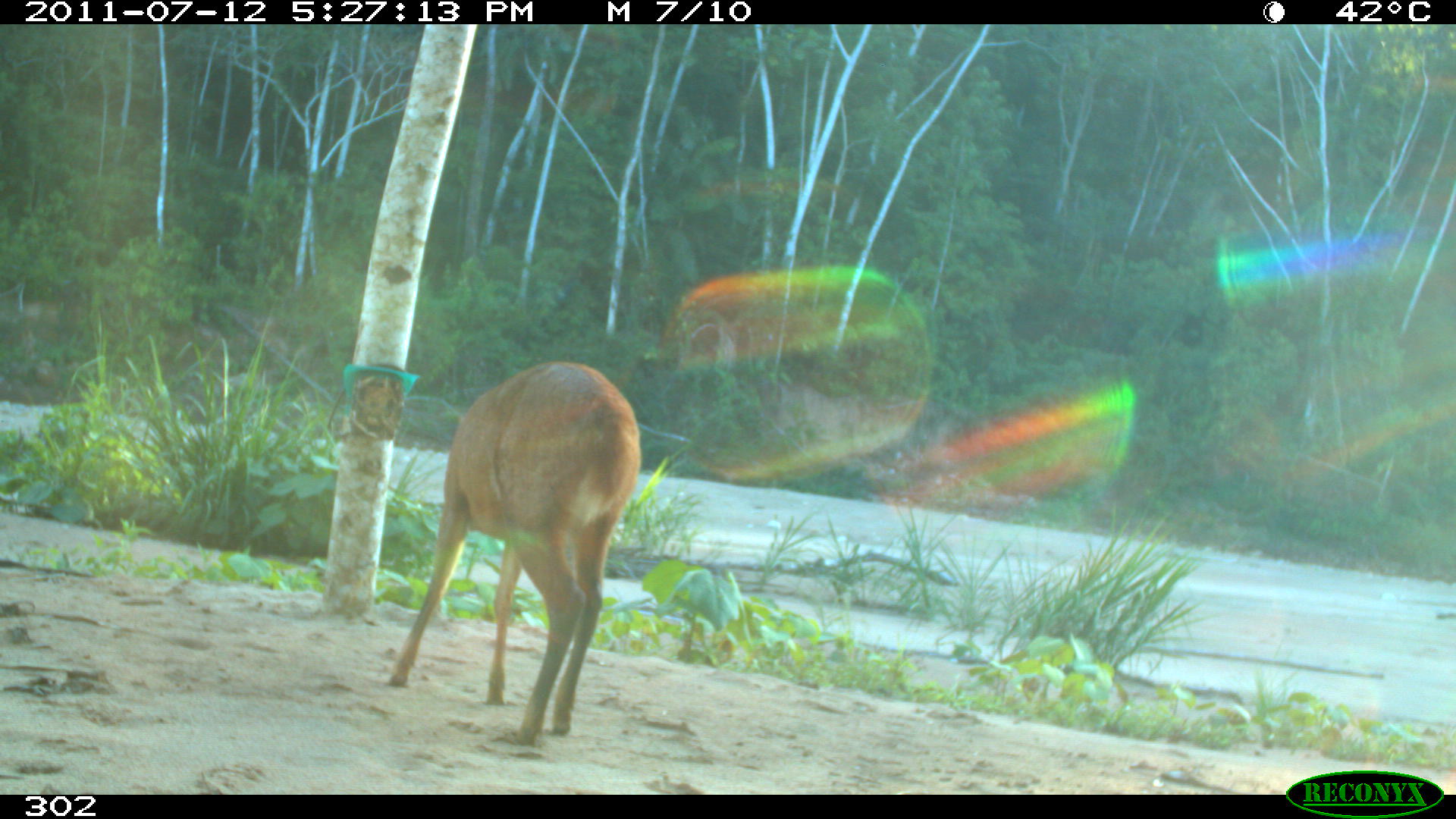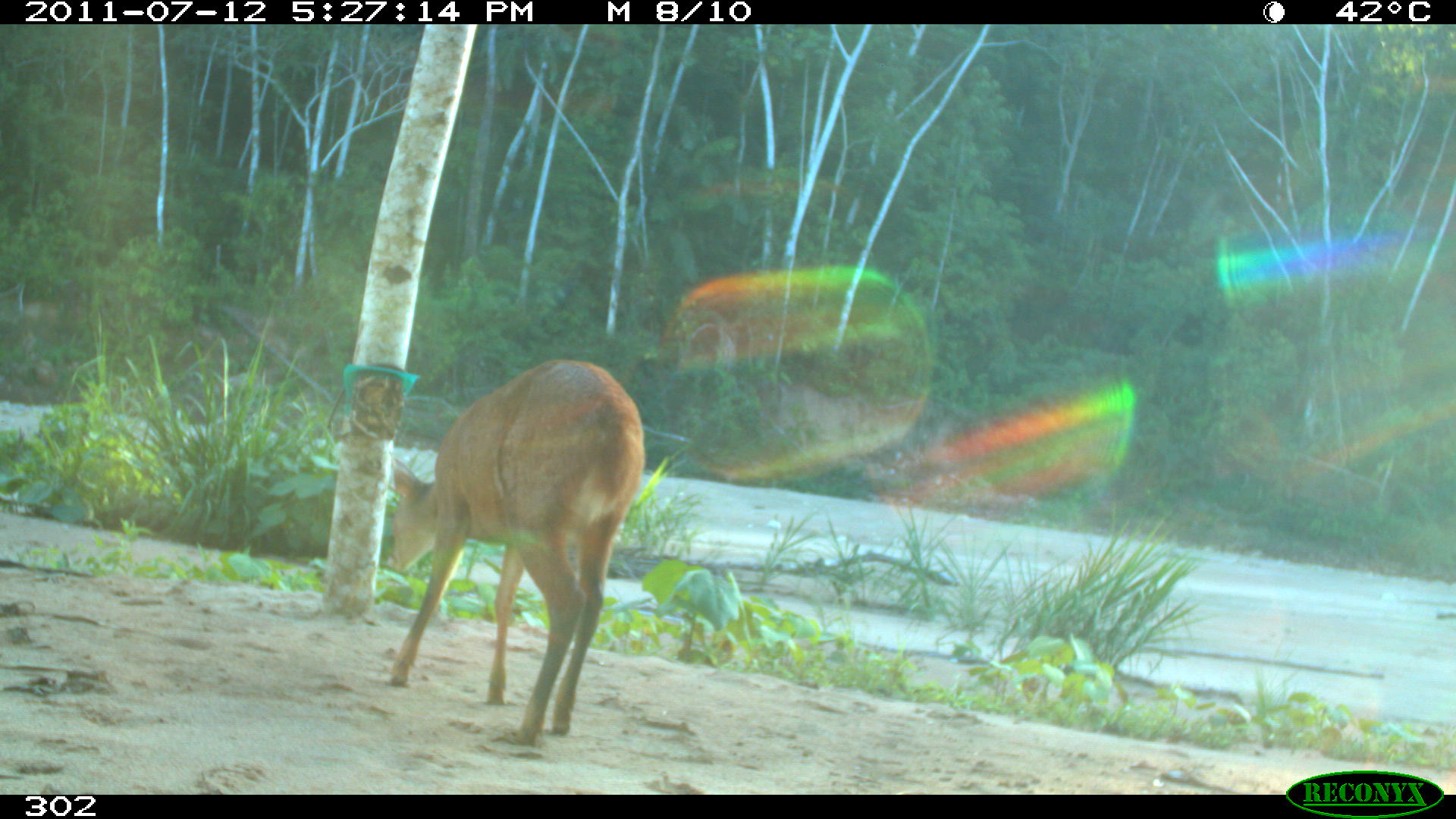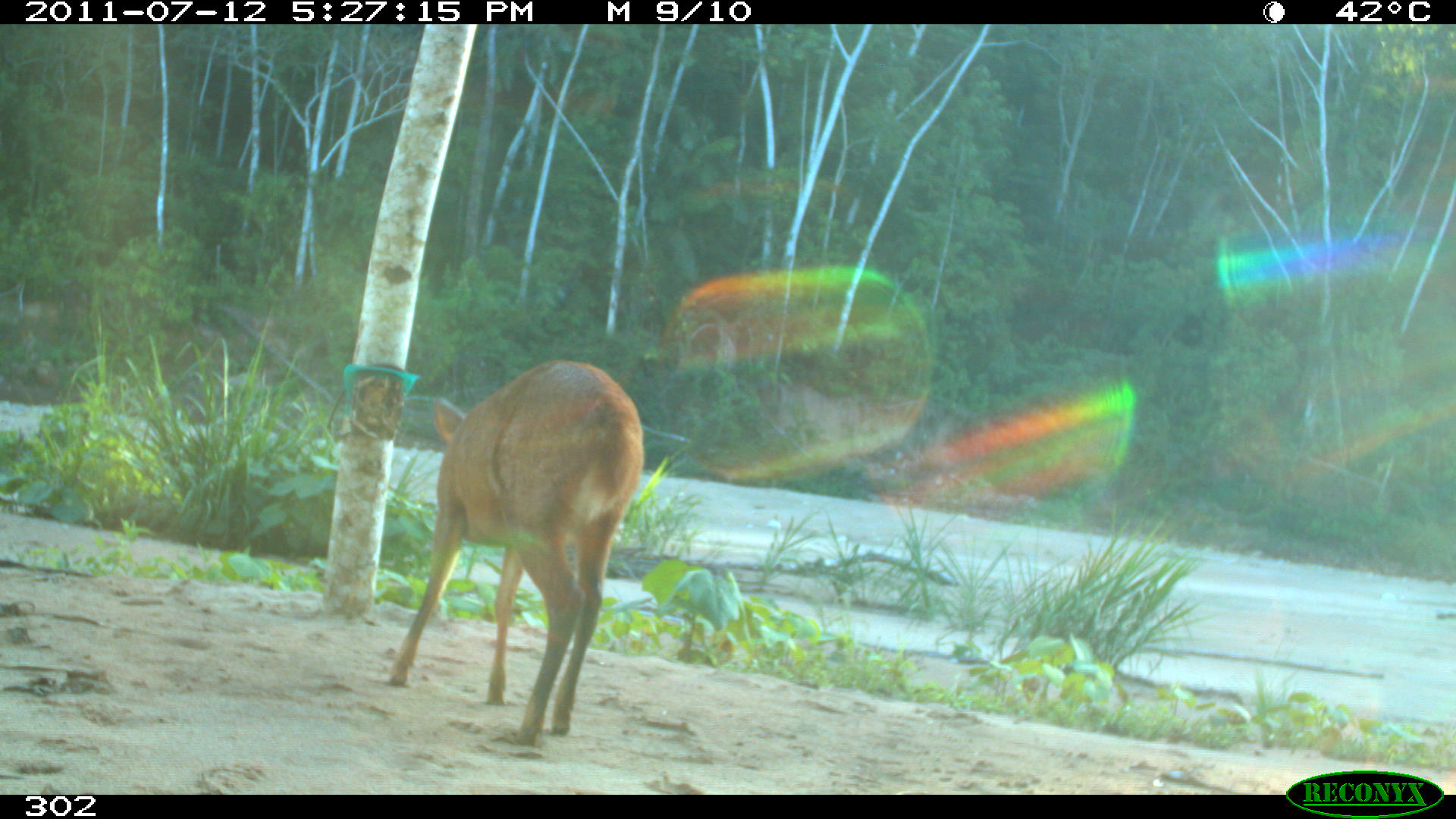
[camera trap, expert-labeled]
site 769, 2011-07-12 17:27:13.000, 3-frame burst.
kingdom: Animalia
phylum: Chordata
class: Mammalia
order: Artiodactyla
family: Cervidae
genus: Mazama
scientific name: Mazama americana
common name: red brocket